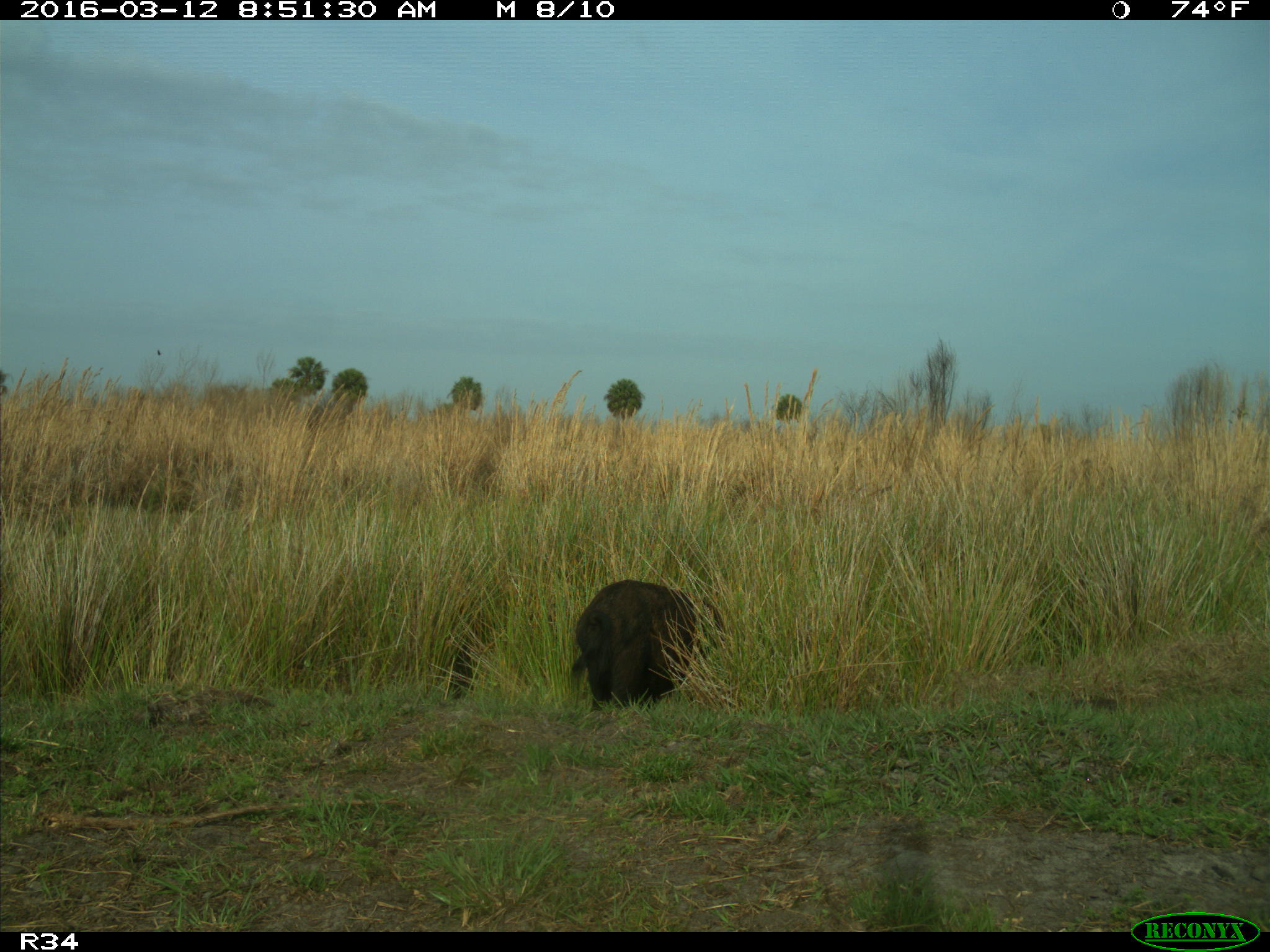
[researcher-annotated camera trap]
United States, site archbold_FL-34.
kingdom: Animalia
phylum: Chordata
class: Mammalia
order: Artiodactyla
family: Suidae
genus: Sus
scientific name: Sus scrofa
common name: wild boar